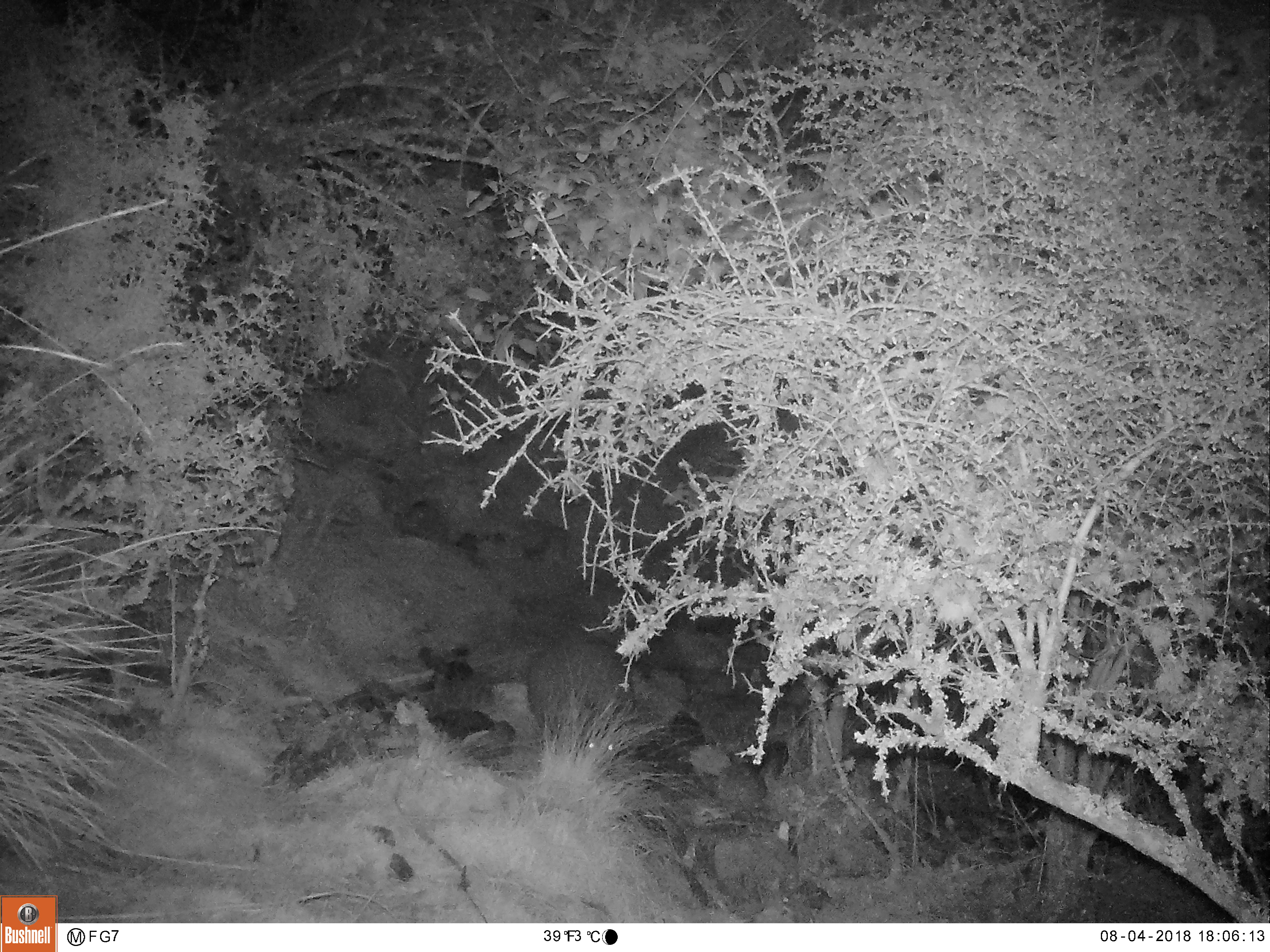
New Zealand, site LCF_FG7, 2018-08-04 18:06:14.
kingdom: Animalia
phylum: Chordata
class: Mammalia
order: Diprotodontia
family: Macropodidae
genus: Notamacropus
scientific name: Notamacropus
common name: wallaby